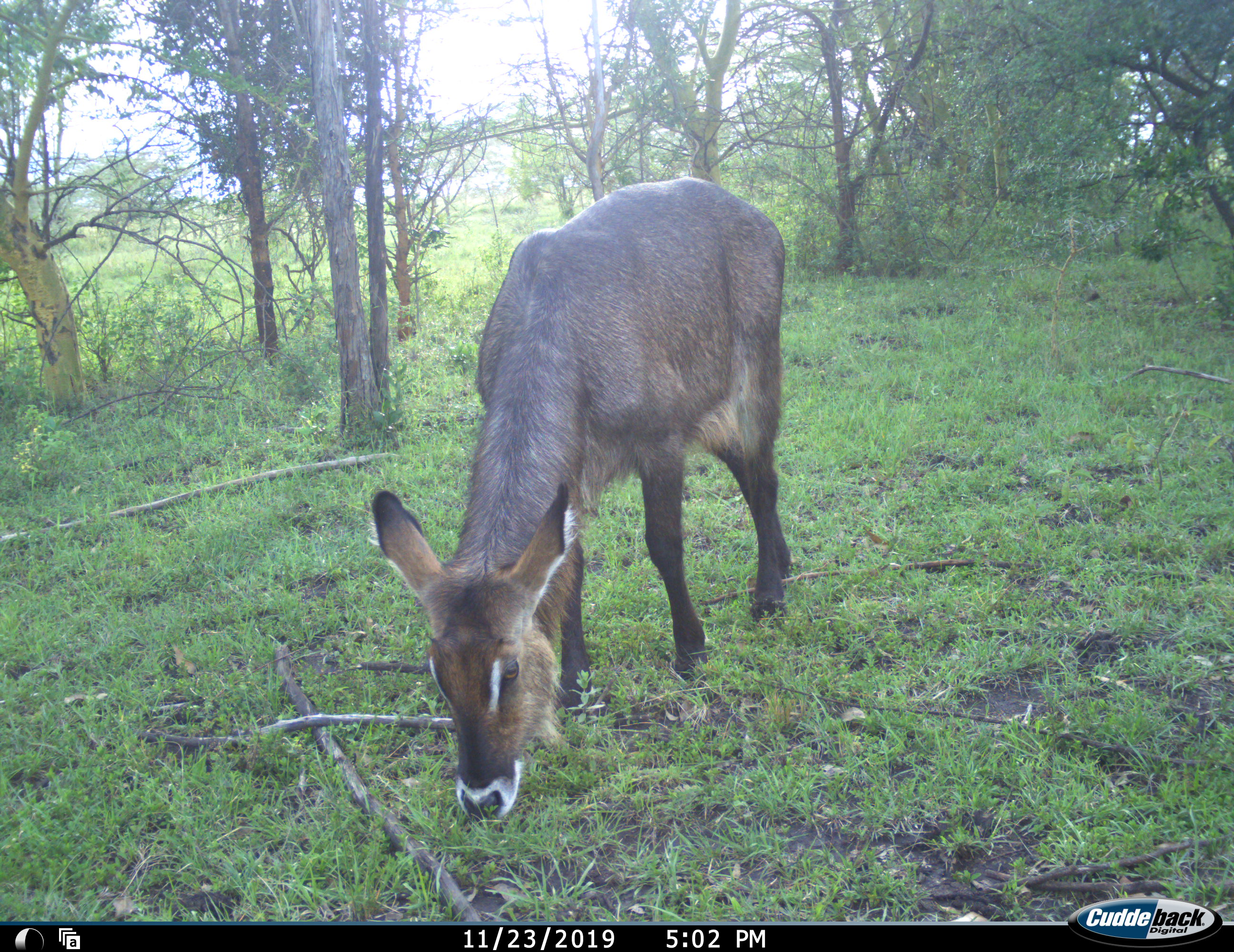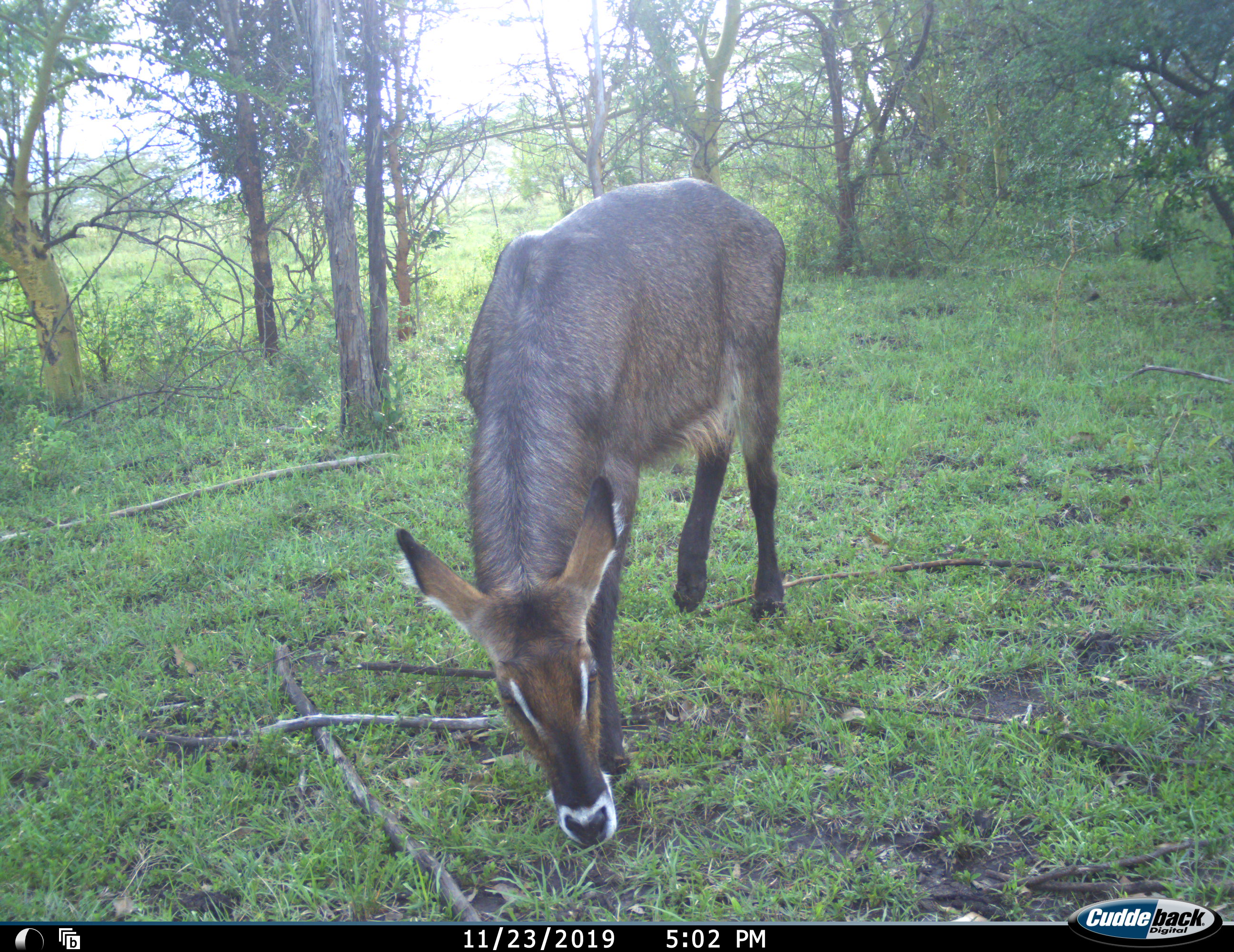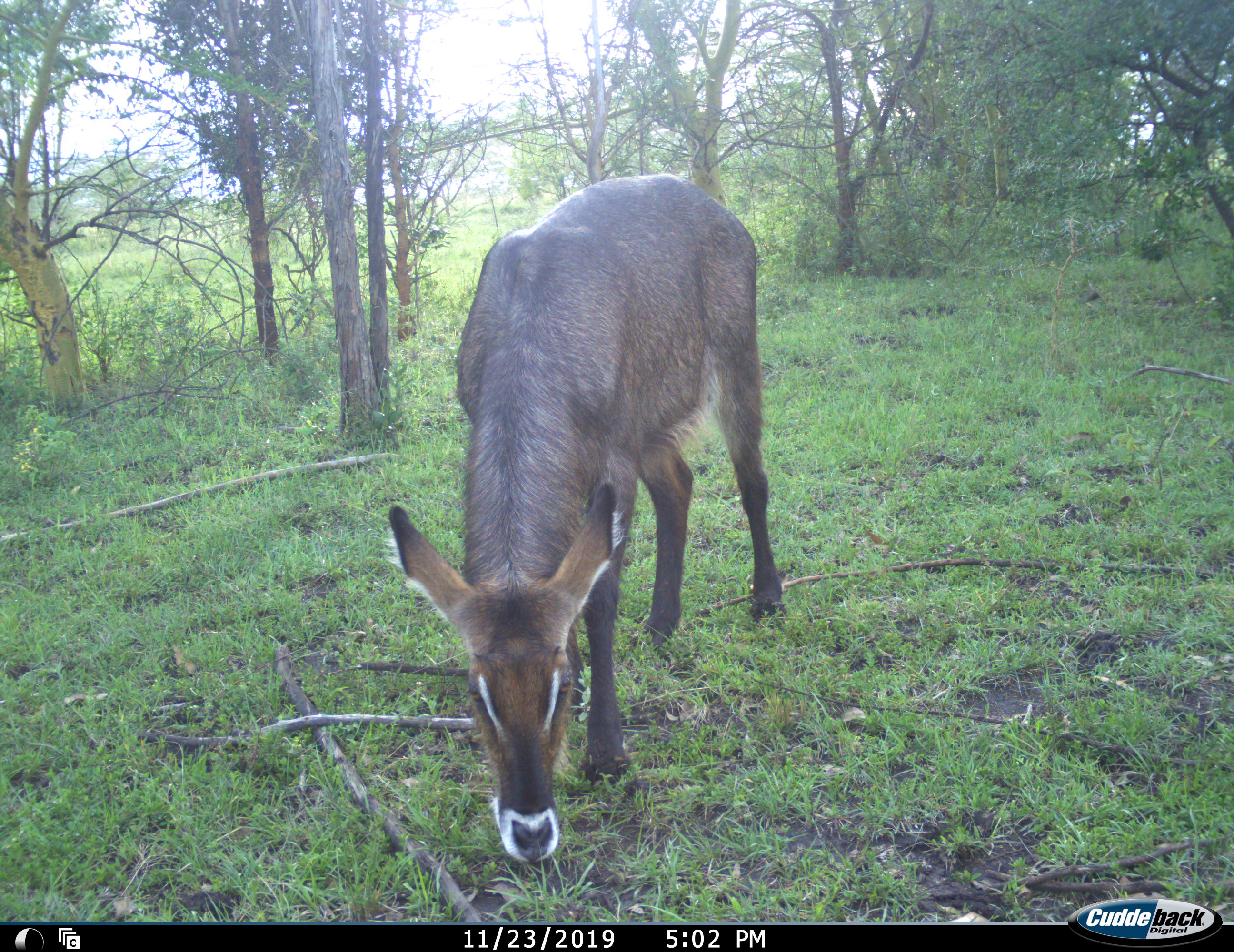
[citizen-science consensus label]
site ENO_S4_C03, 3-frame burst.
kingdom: Animalia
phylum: Chordata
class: Mammalia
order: Artiodactyla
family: Bovidae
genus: Kobus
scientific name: Kobus ellipsiprymnus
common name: waterbuck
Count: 1.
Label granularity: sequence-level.